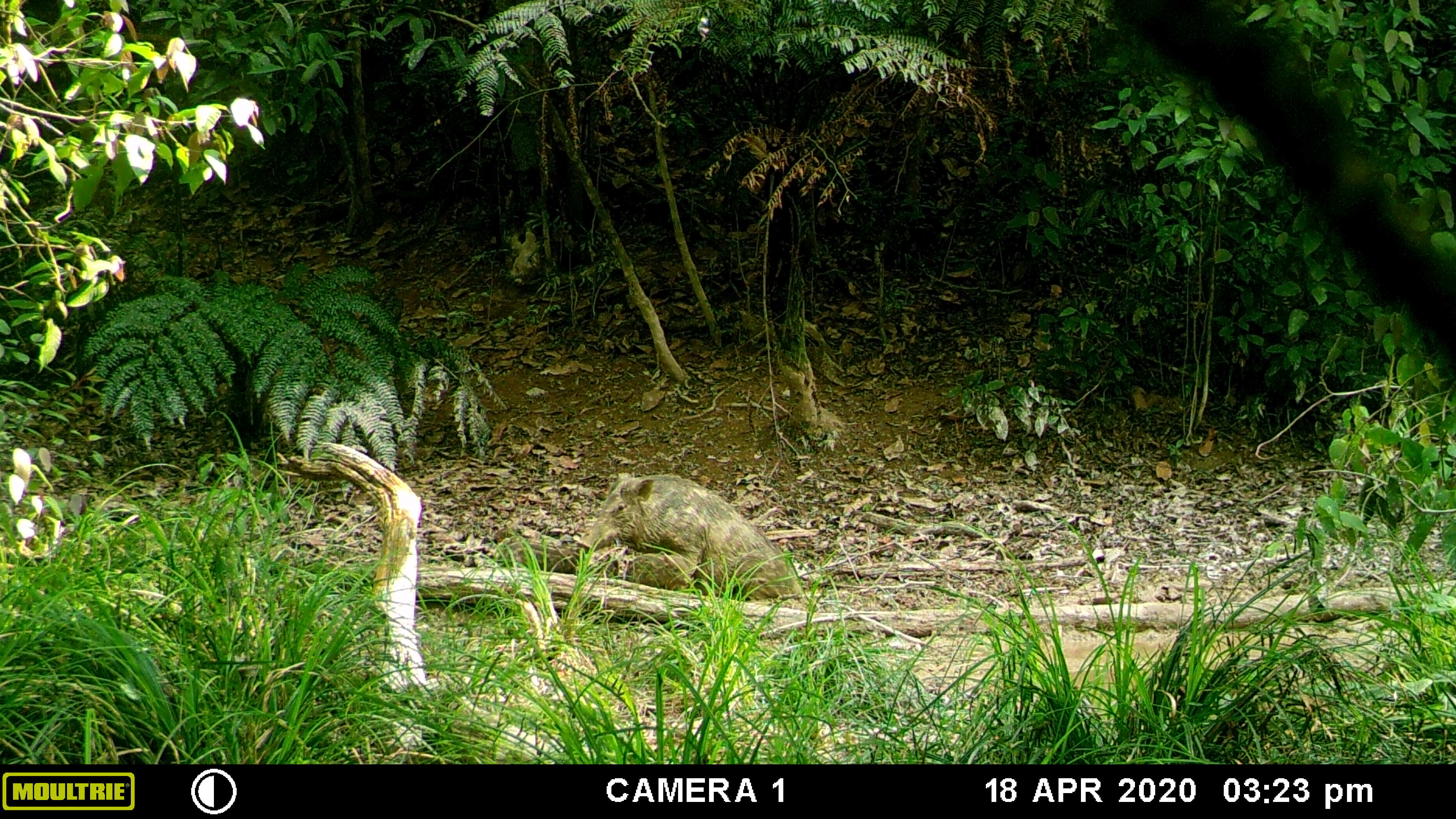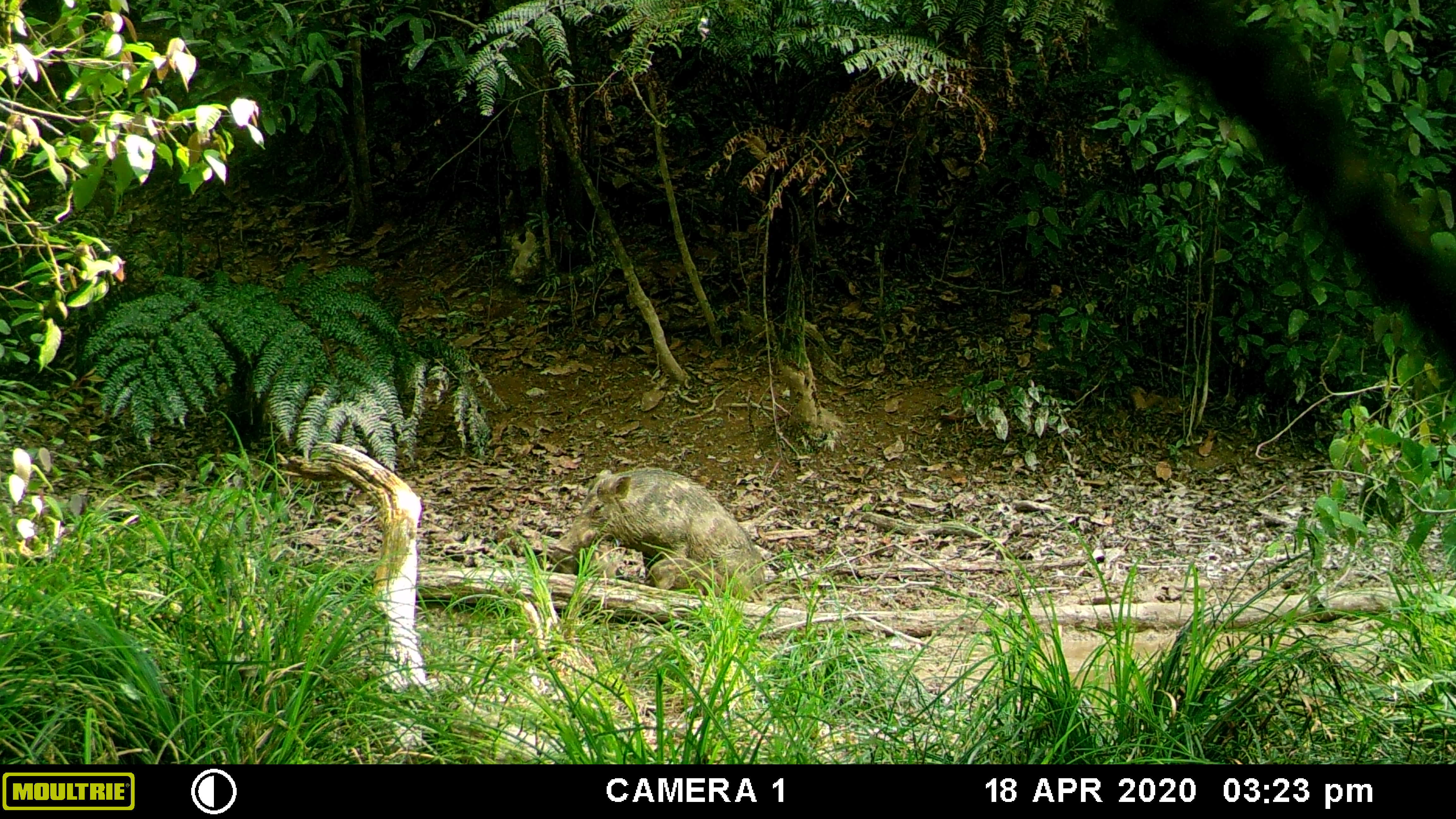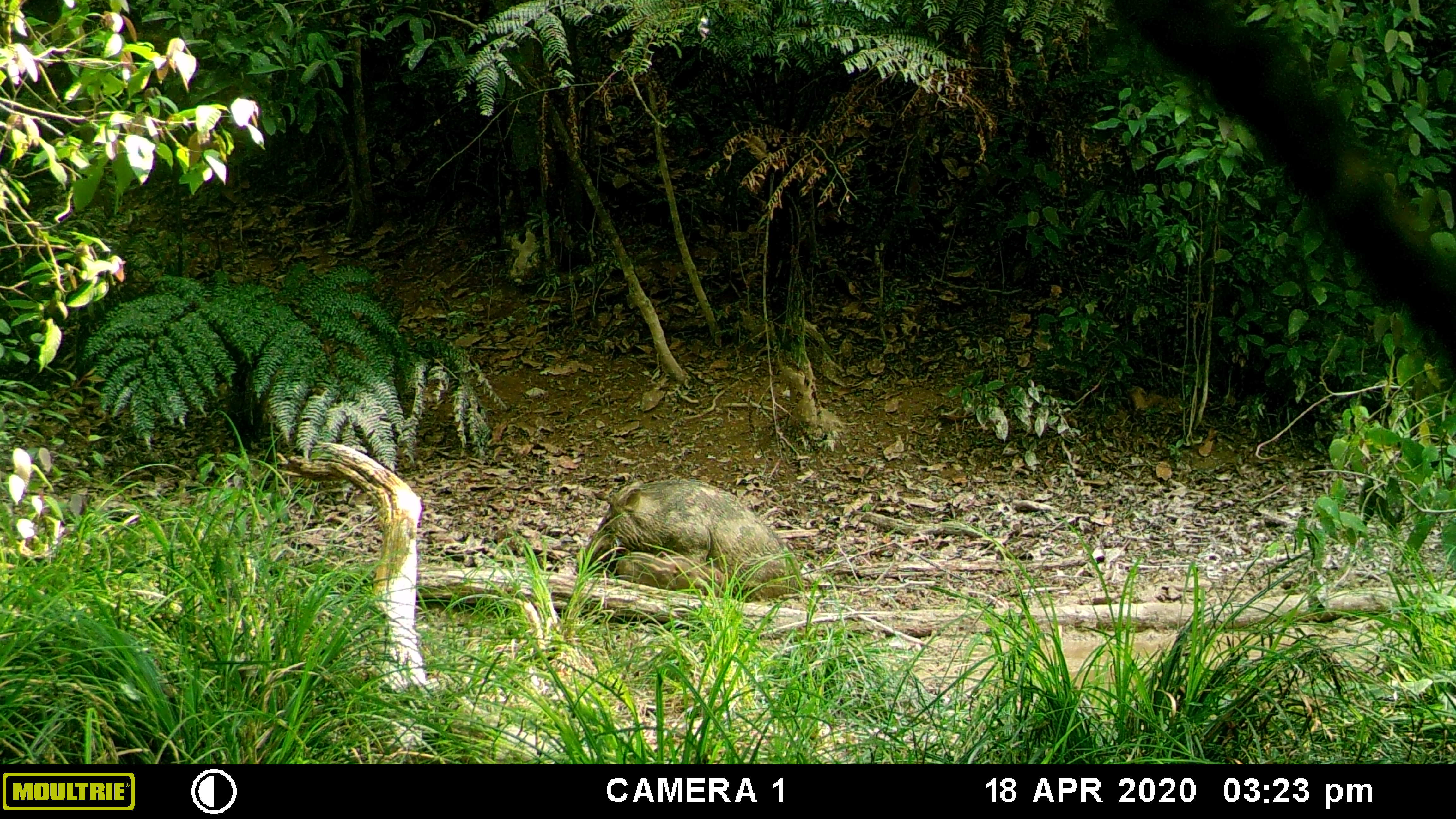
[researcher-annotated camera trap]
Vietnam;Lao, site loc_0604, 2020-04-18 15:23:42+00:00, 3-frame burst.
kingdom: Animalia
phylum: Chordata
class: Mammalia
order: Artiodactyla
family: Suidae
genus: Sus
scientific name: Sus scrofa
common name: eurasian wild pig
Eurasian wild pig (Sus scrofa). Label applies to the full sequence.